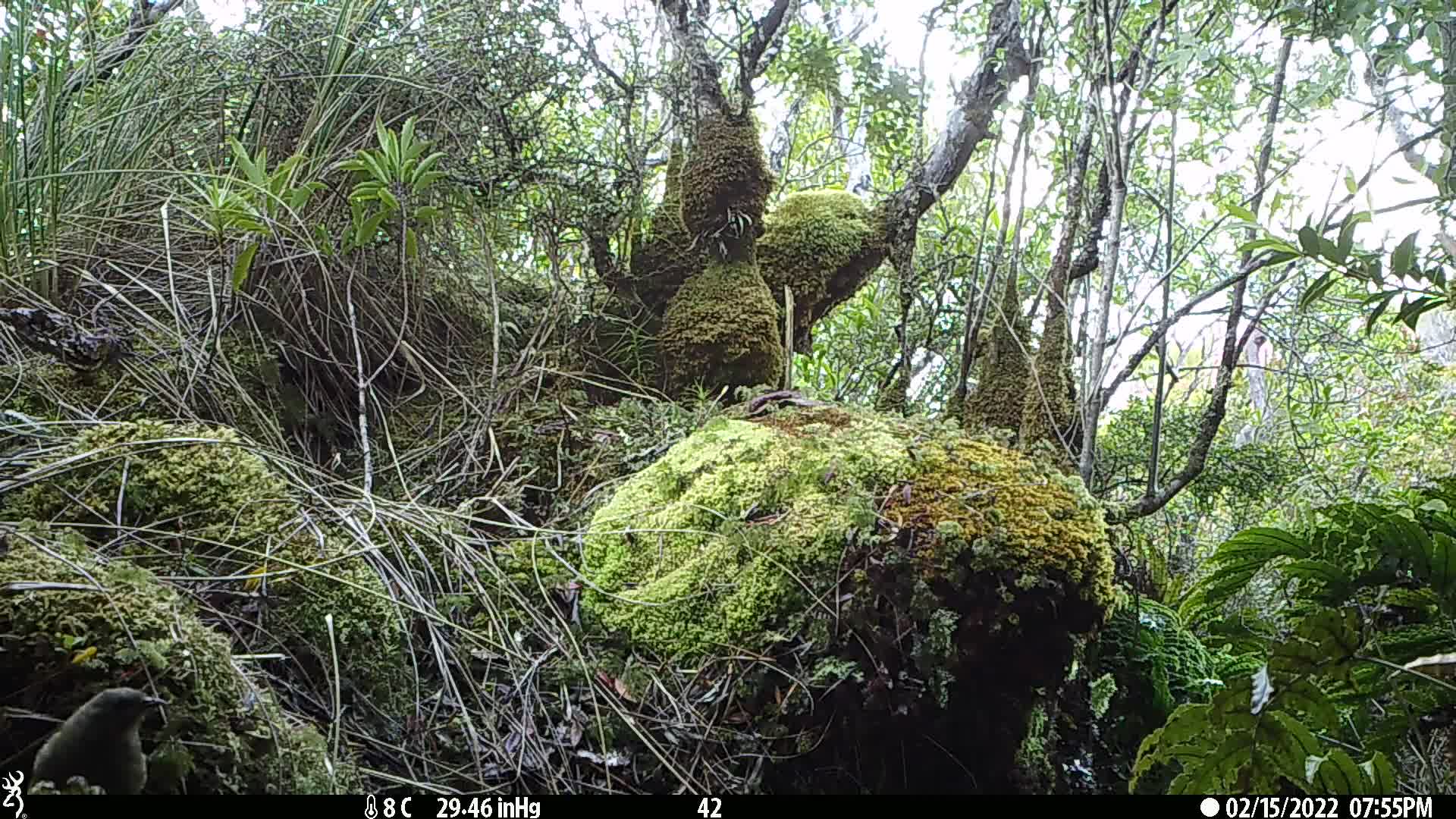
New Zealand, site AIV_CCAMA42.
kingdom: Animalia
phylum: Chordata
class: Aves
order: Passeriformes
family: Meliphagidae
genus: Anthornis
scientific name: Anthornis melanura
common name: new zealand bellbird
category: bellbird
Bellbird (new zealand bellbird) (Anthornis melanura).